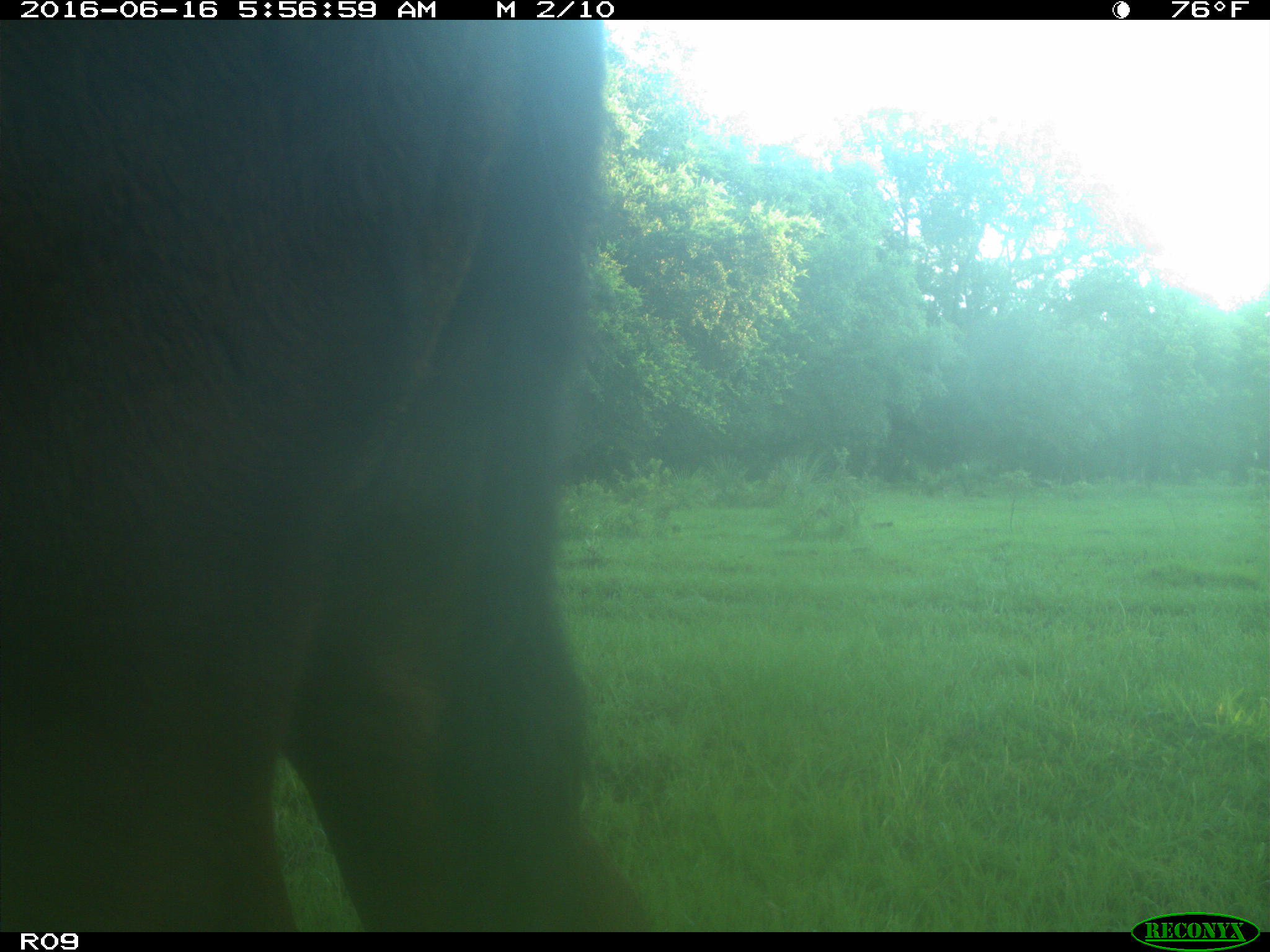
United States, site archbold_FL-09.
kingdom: Animalia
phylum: Chordata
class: Mammalia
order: Artiodactyla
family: Bovidae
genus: Bos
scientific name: Bos taurus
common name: domestic cow